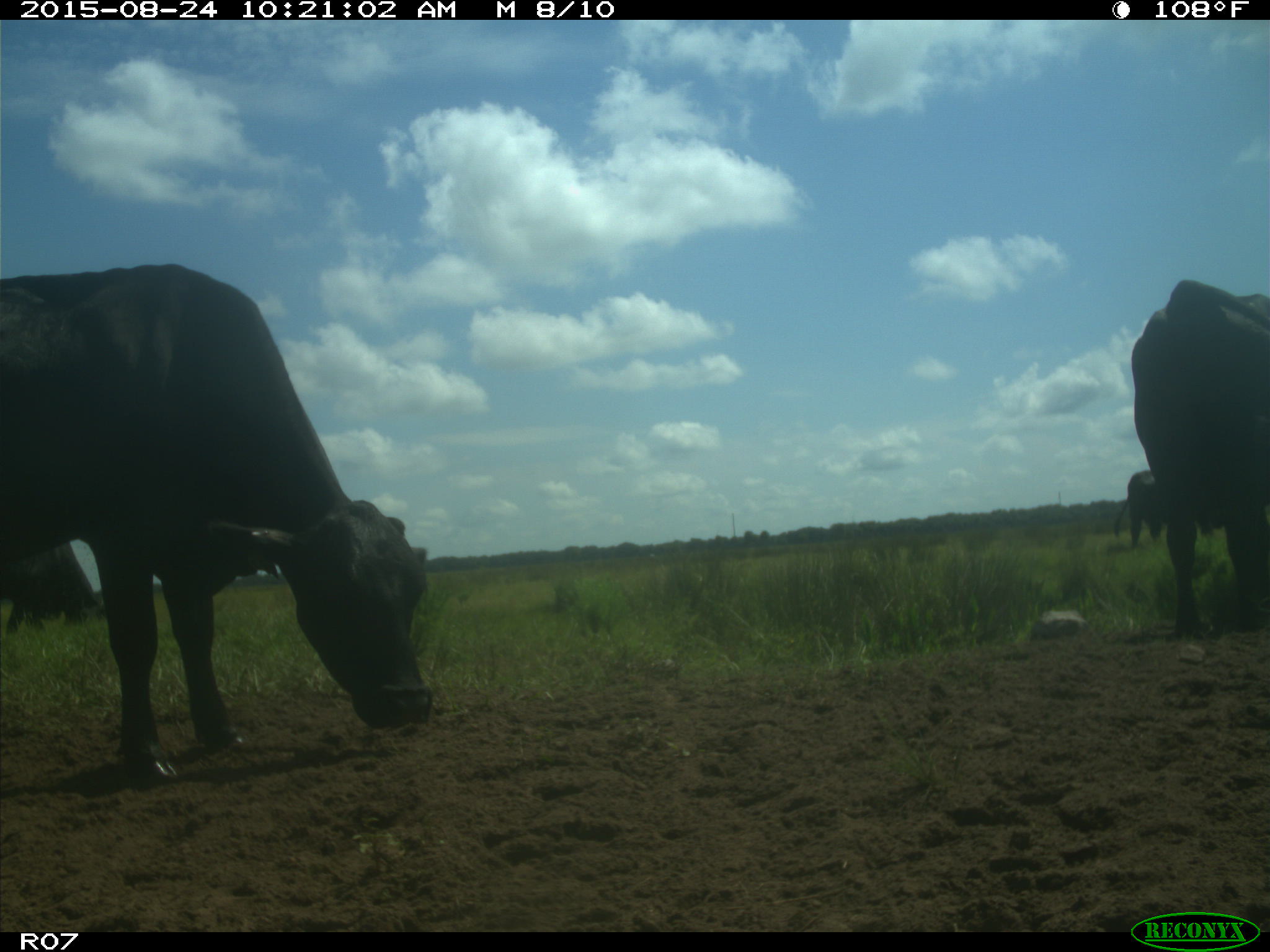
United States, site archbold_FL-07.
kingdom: Animalia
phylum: Chordata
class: Mammalia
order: Artiodactyla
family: Bovidae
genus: Bos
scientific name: Bos taurus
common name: domestic cow